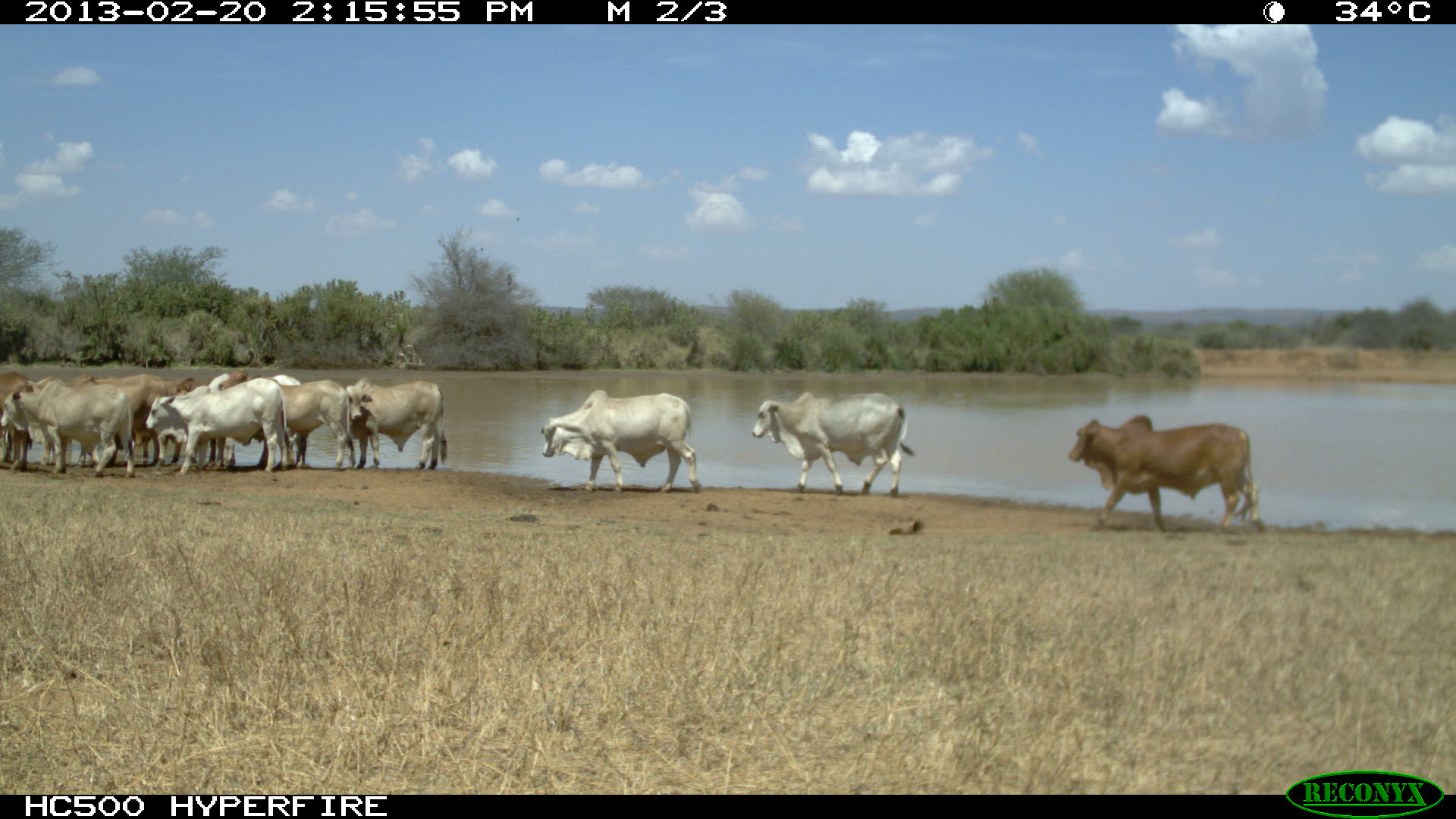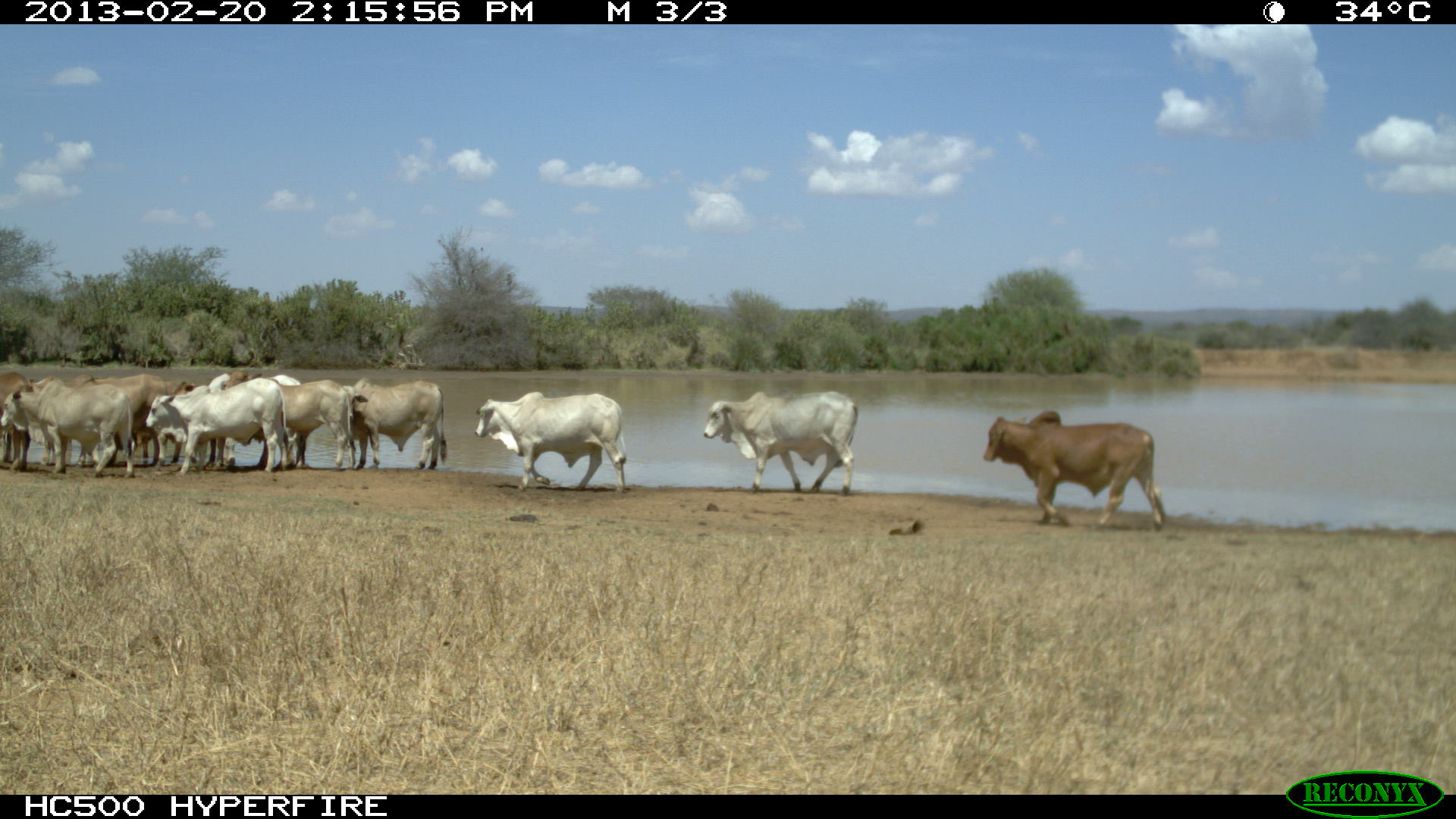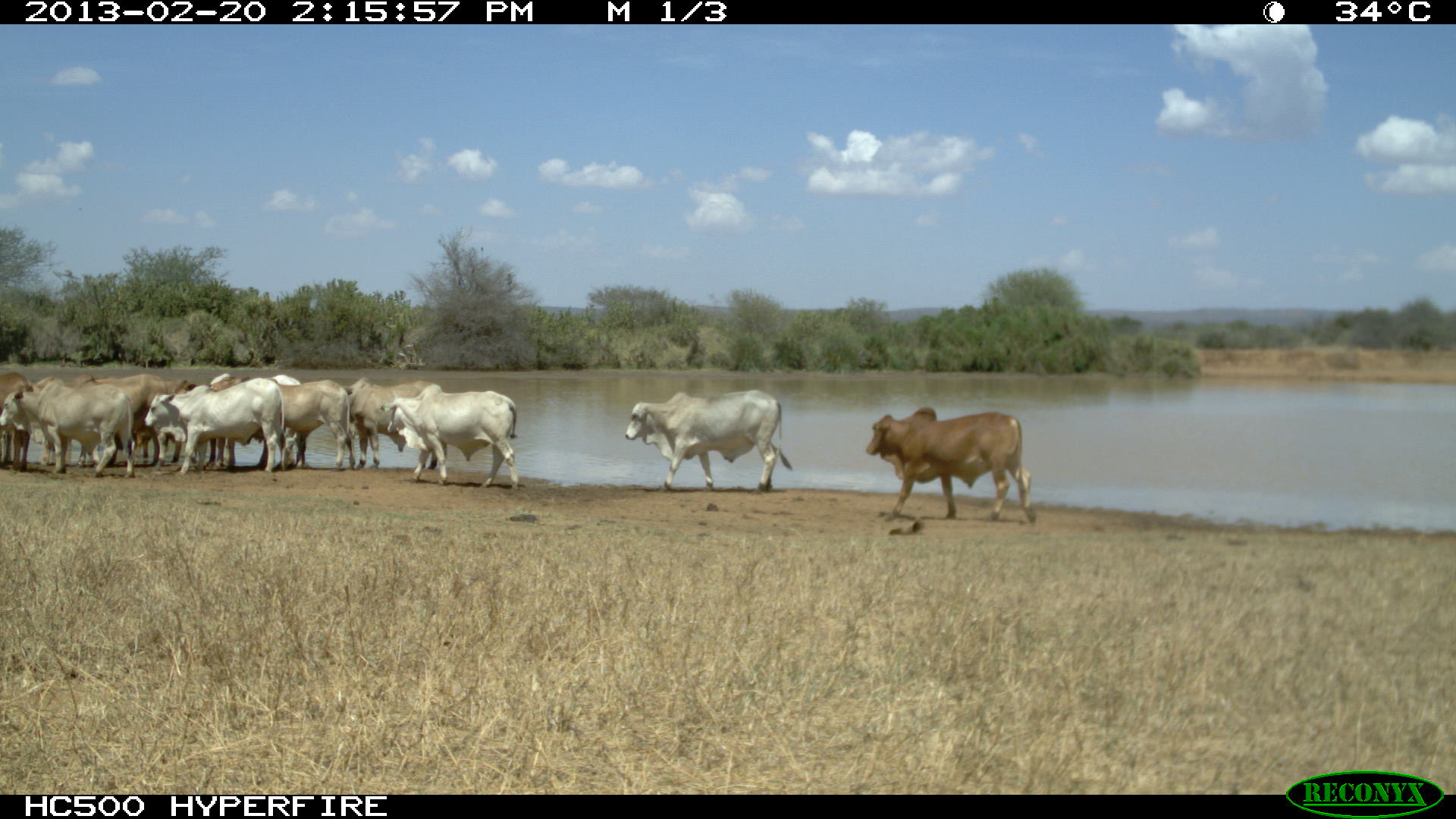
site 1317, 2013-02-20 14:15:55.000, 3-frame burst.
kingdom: Animalia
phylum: Chordata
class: Mammalia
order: Artiodactyla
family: Bovidae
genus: Bos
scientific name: Bos taurus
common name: domestic cattle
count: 9